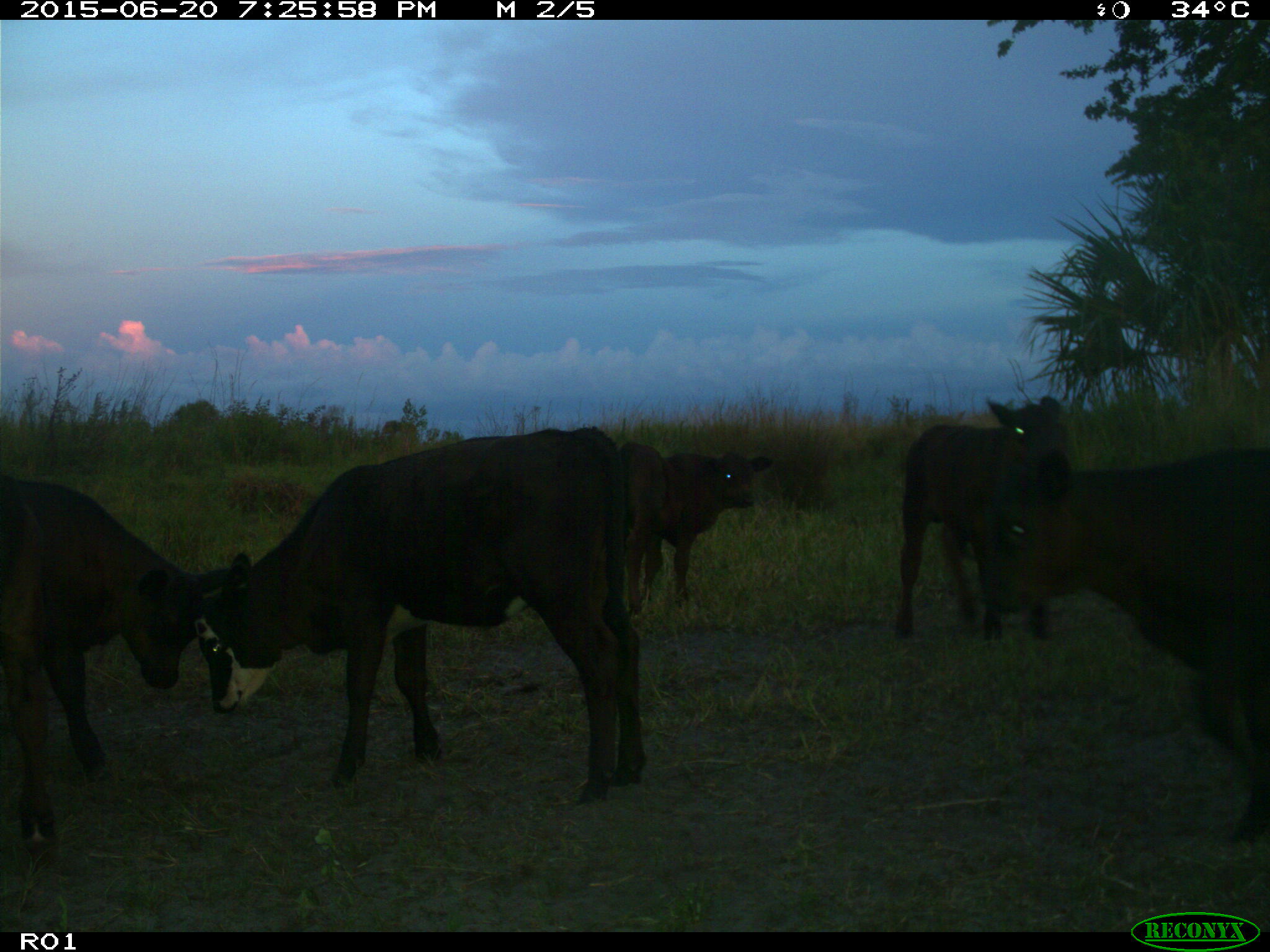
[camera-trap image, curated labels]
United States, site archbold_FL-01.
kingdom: Animalia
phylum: Chordata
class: Mammalia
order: Artiodactyla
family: Bovidae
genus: Bos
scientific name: Bos taurus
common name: domestic cow